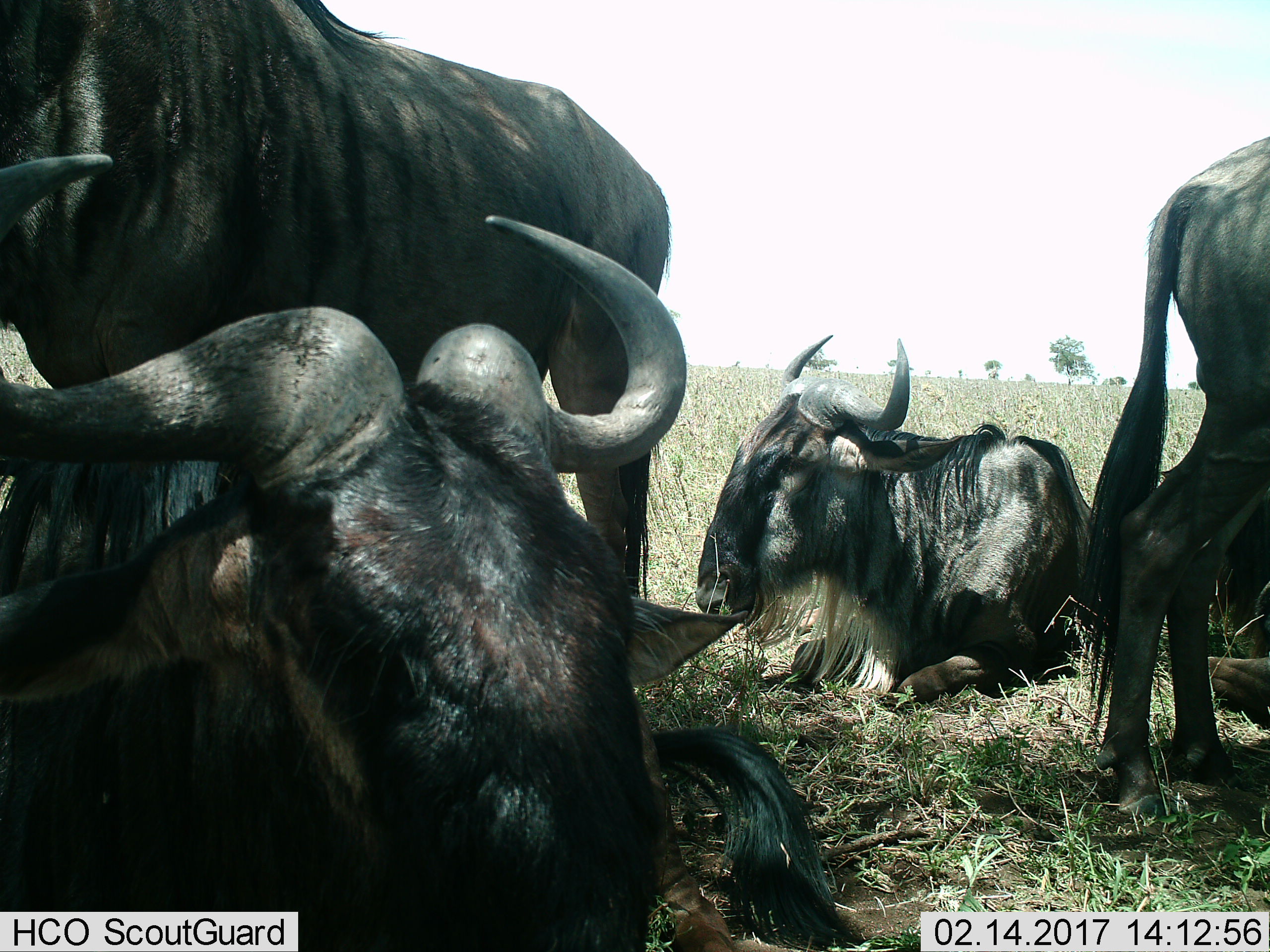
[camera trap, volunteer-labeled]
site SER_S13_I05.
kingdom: Animalia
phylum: Chordata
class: Mammalia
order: Artiodactyla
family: Bovidae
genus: Connochaetes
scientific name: Connochaetes taurinus taurinus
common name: blue wildebeest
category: wildebeestblue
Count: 5.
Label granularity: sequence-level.